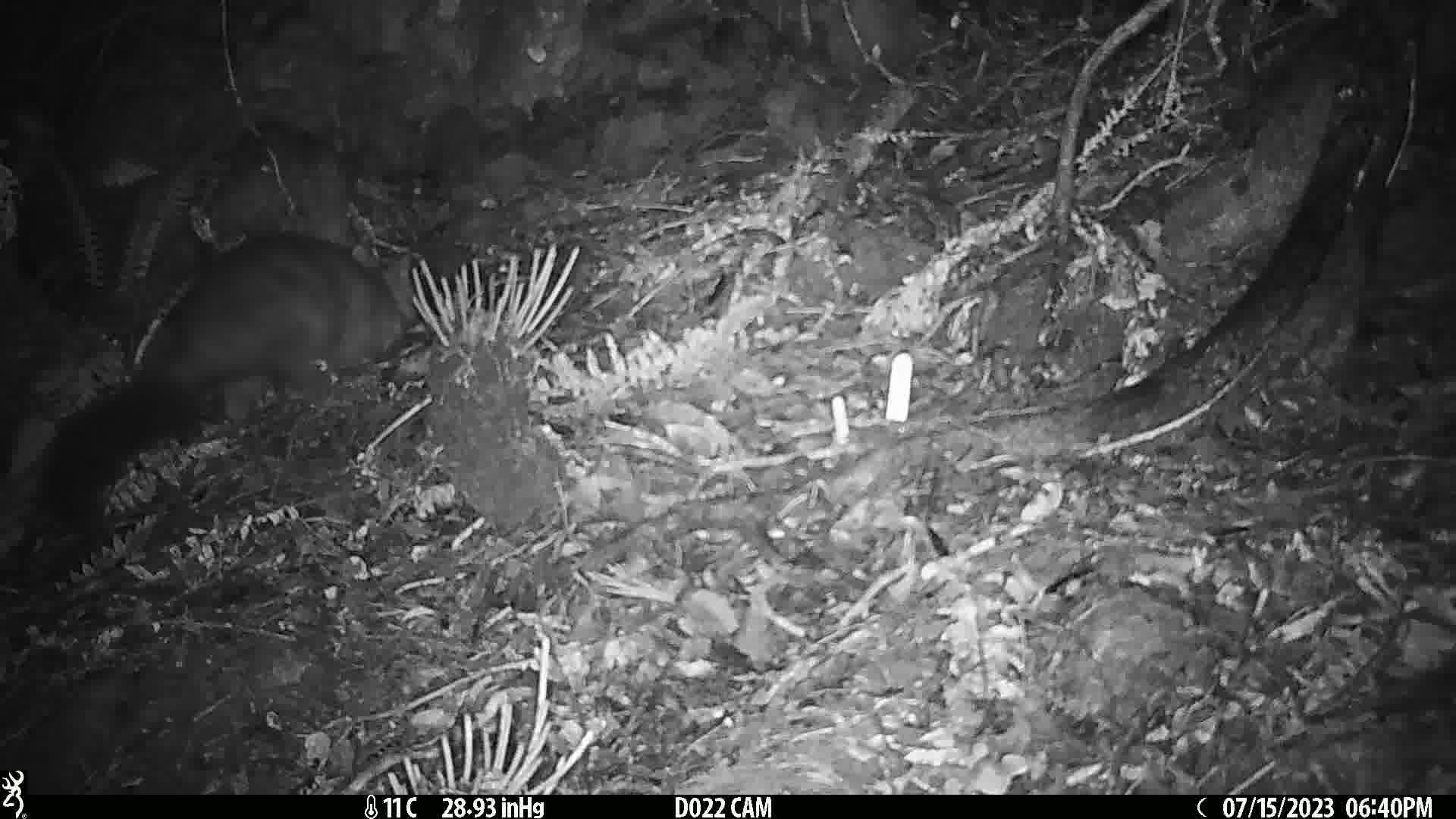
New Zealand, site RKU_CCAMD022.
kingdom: Animalia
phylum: Chordata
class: Mammalia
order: Diprotodontia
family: Phalangeridae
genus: Trichosurus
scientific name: Trichosurus vulpecula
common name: common brushtail possum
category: possum